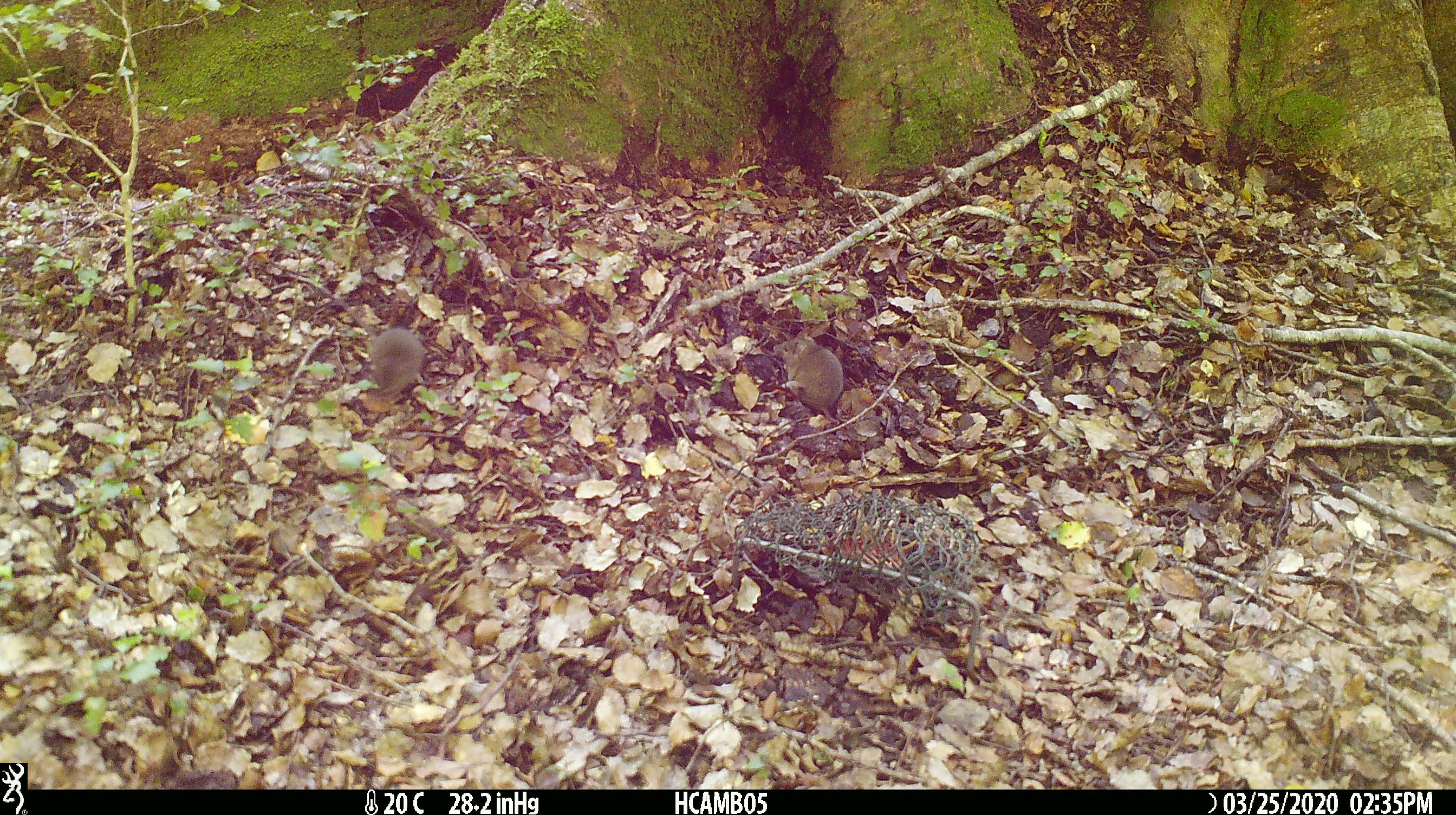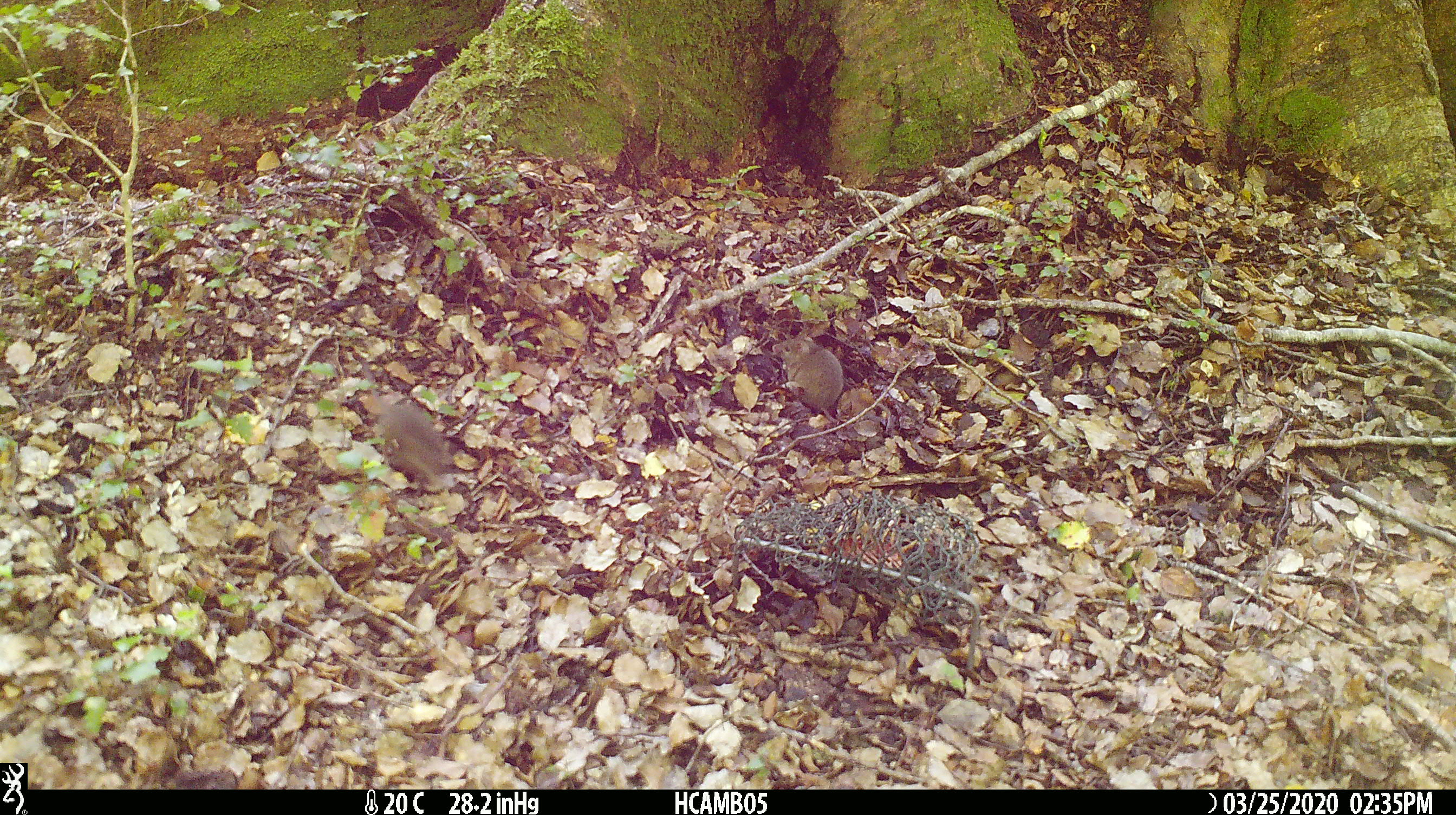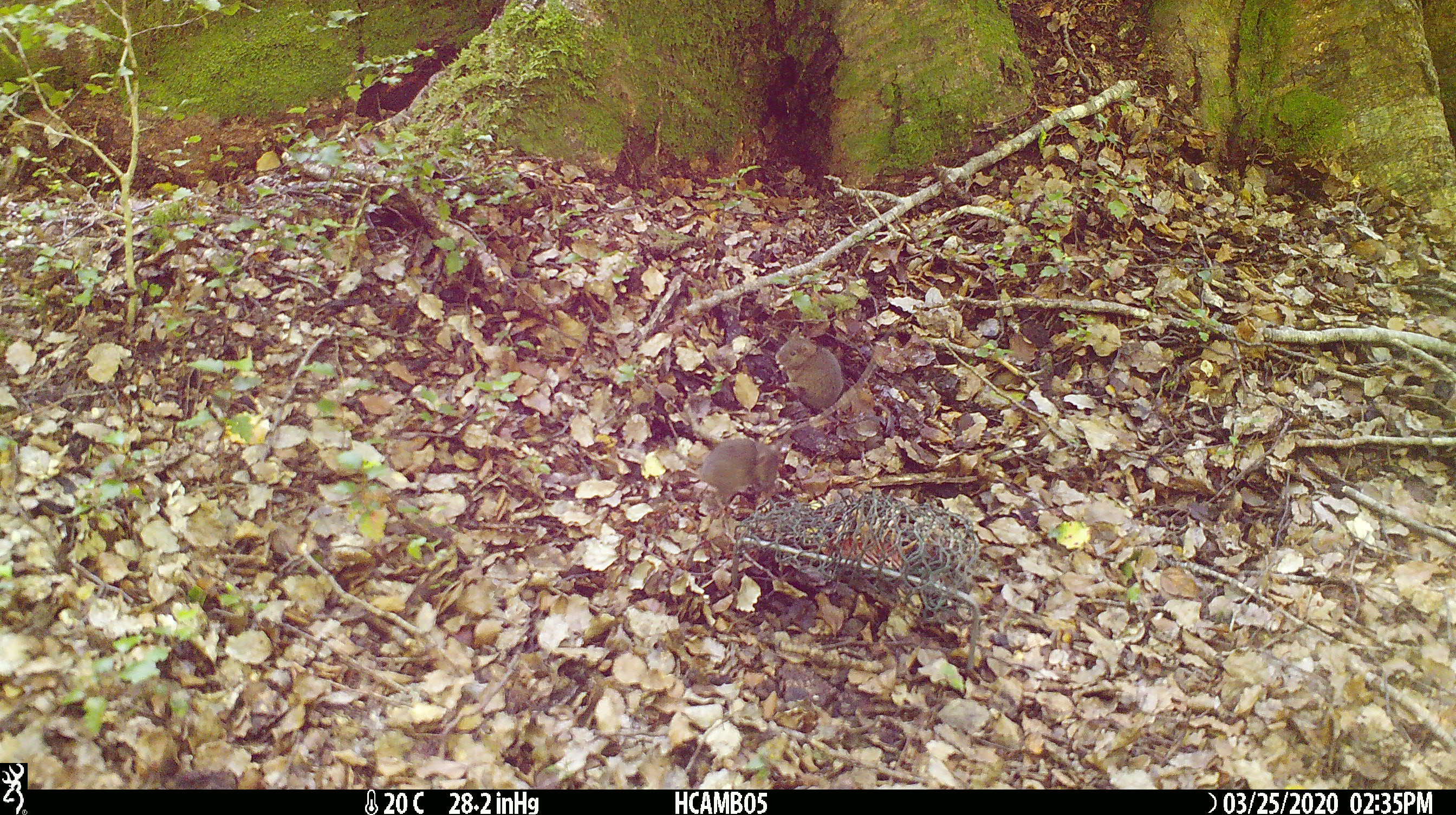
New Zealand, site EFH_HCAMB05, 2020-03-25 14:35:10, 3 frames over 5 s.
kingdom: Animalia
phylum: Chordata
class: Mammalia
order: Rodentia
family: Muridae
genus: Mus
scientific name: Mus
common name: mouse